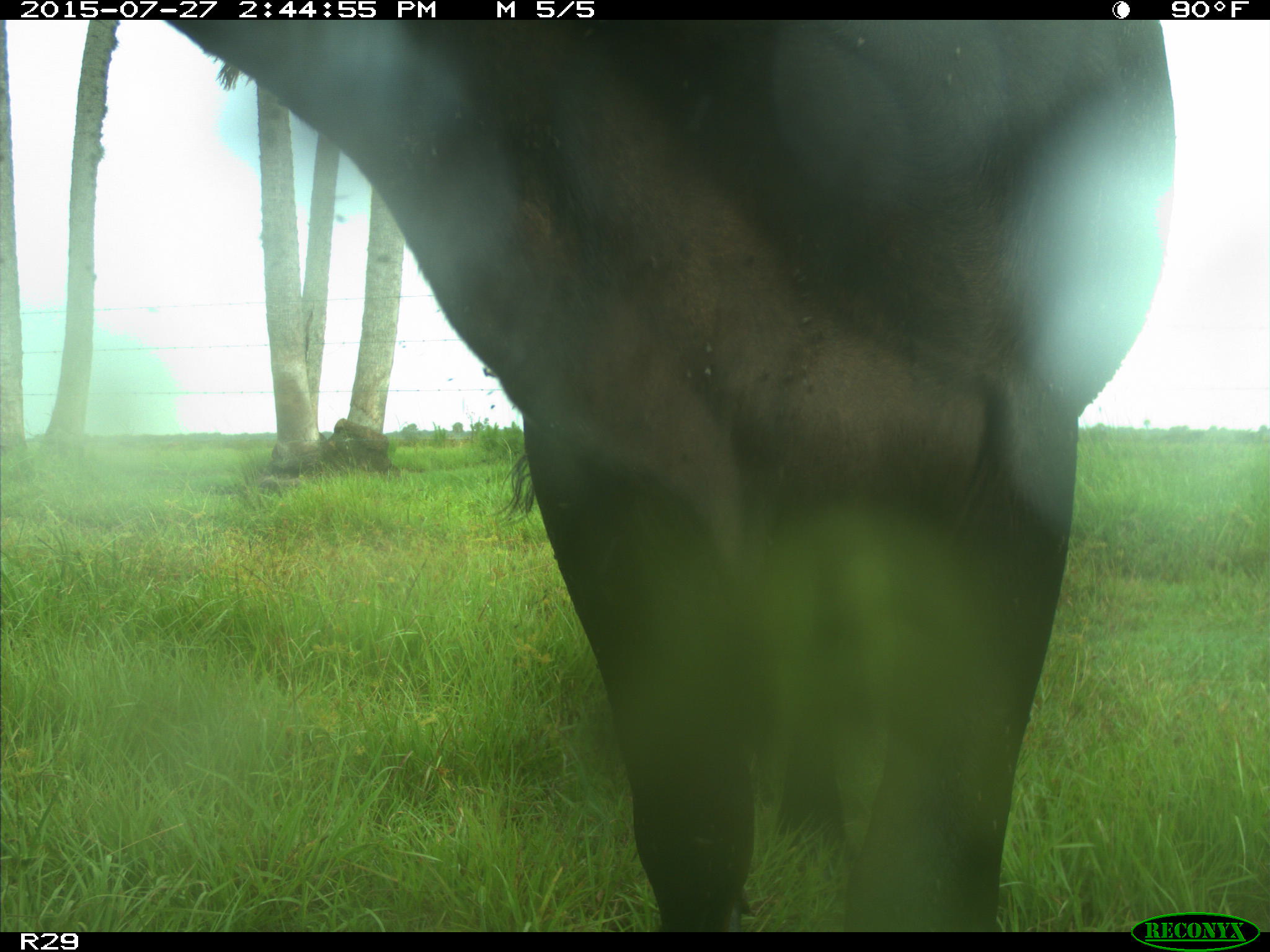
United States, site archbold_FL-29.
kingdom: Animalia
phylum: Chordata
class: Mammalia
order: Artiodactyla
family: Bovidae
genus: Bos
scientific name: Bos taurus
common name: domestic cow